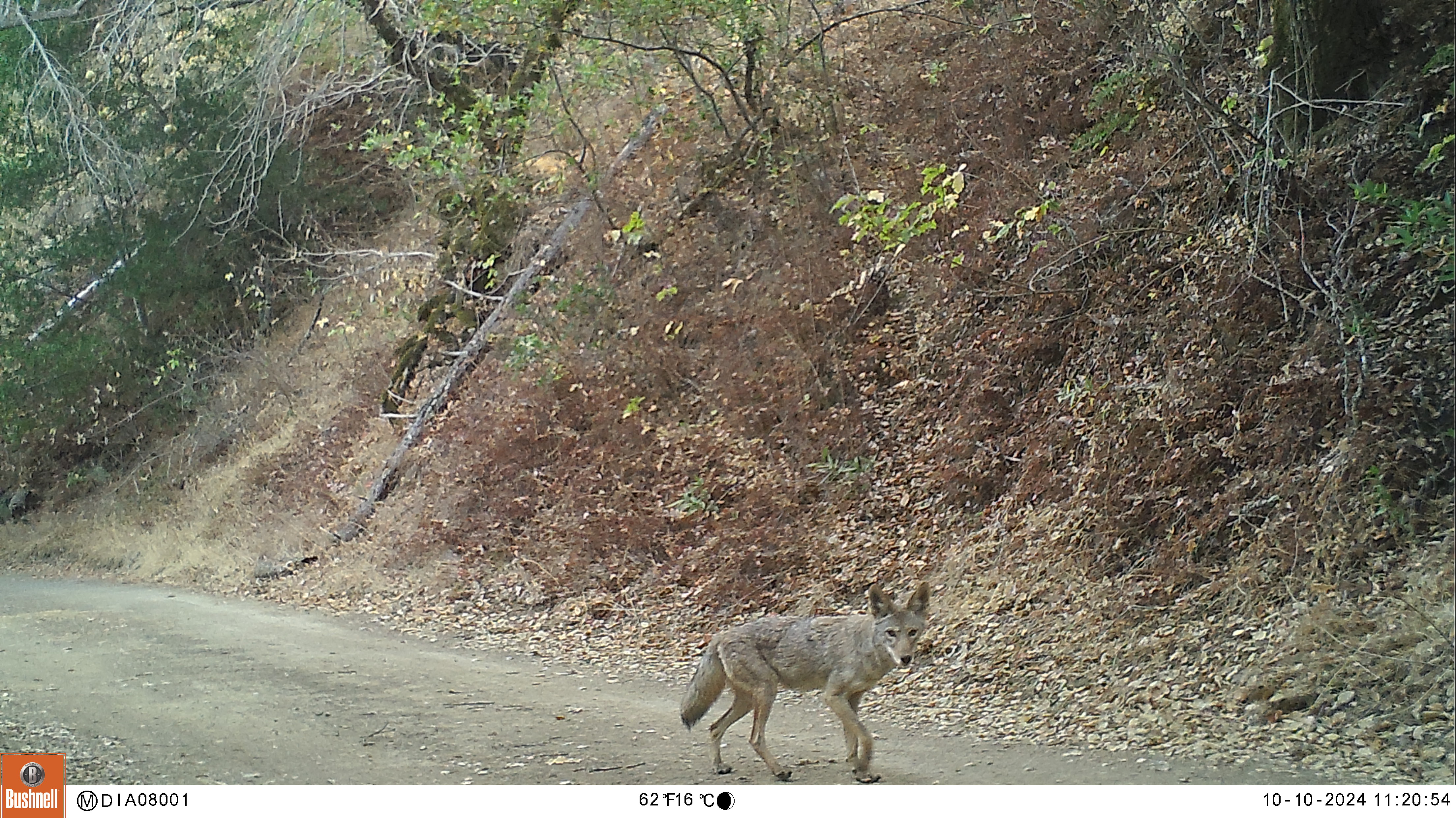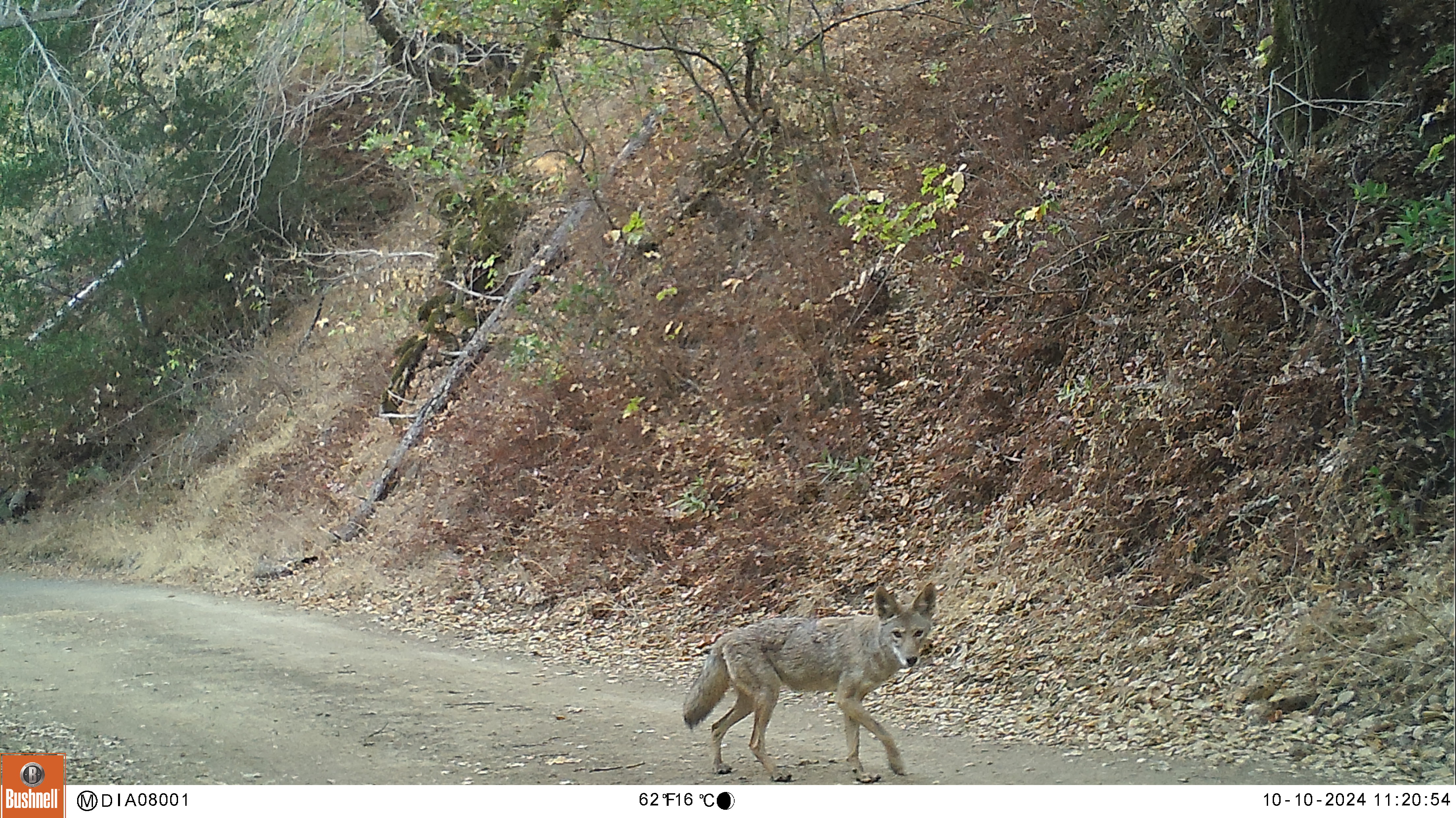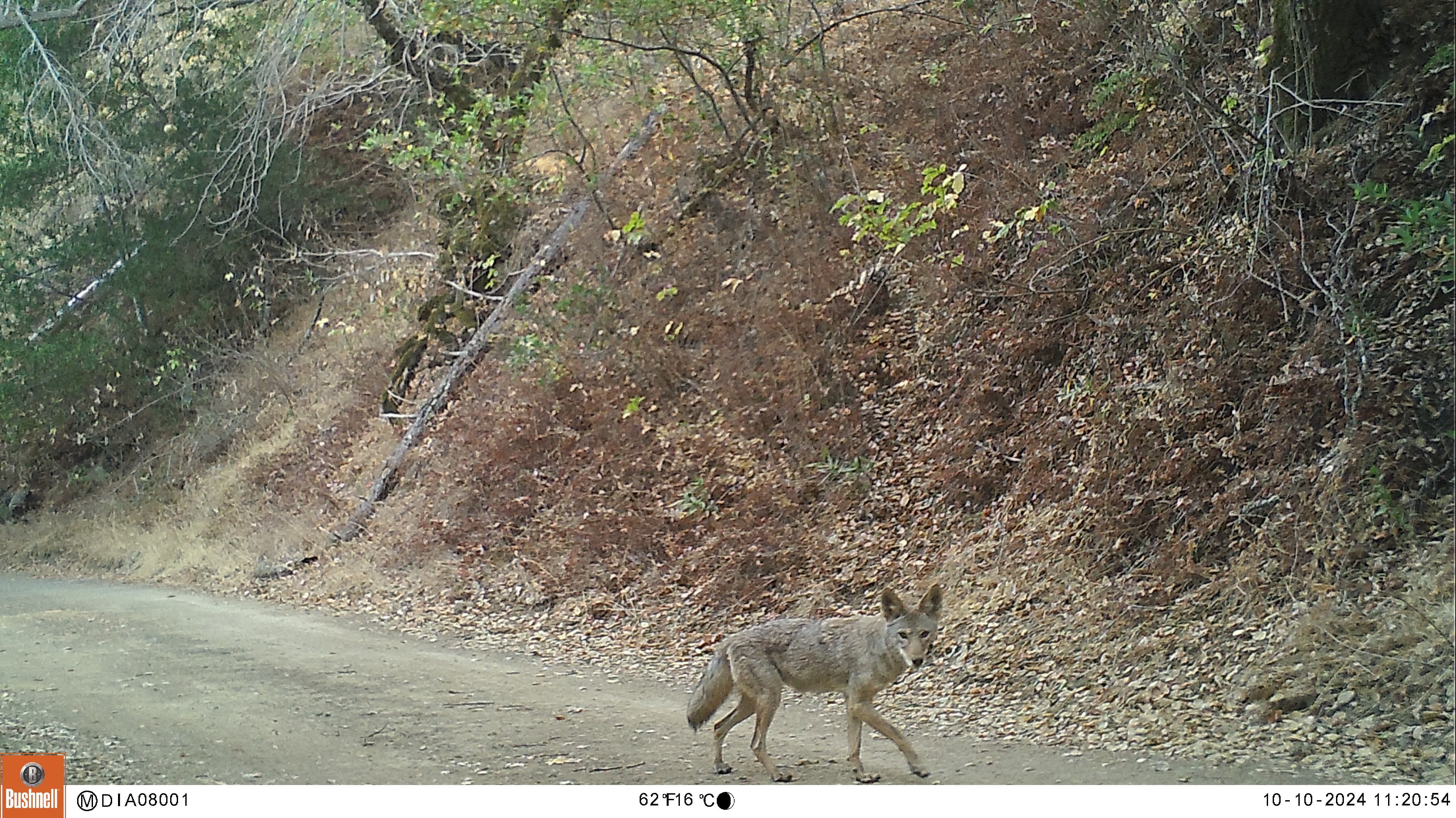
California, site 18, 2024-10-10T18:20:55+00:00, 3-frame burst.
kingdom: Animalia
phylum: Chordata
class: Mammalia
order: Carnivora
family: Canidae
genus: Canis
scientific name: Canis latrans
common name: coyote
Coyote (Canis latrans).